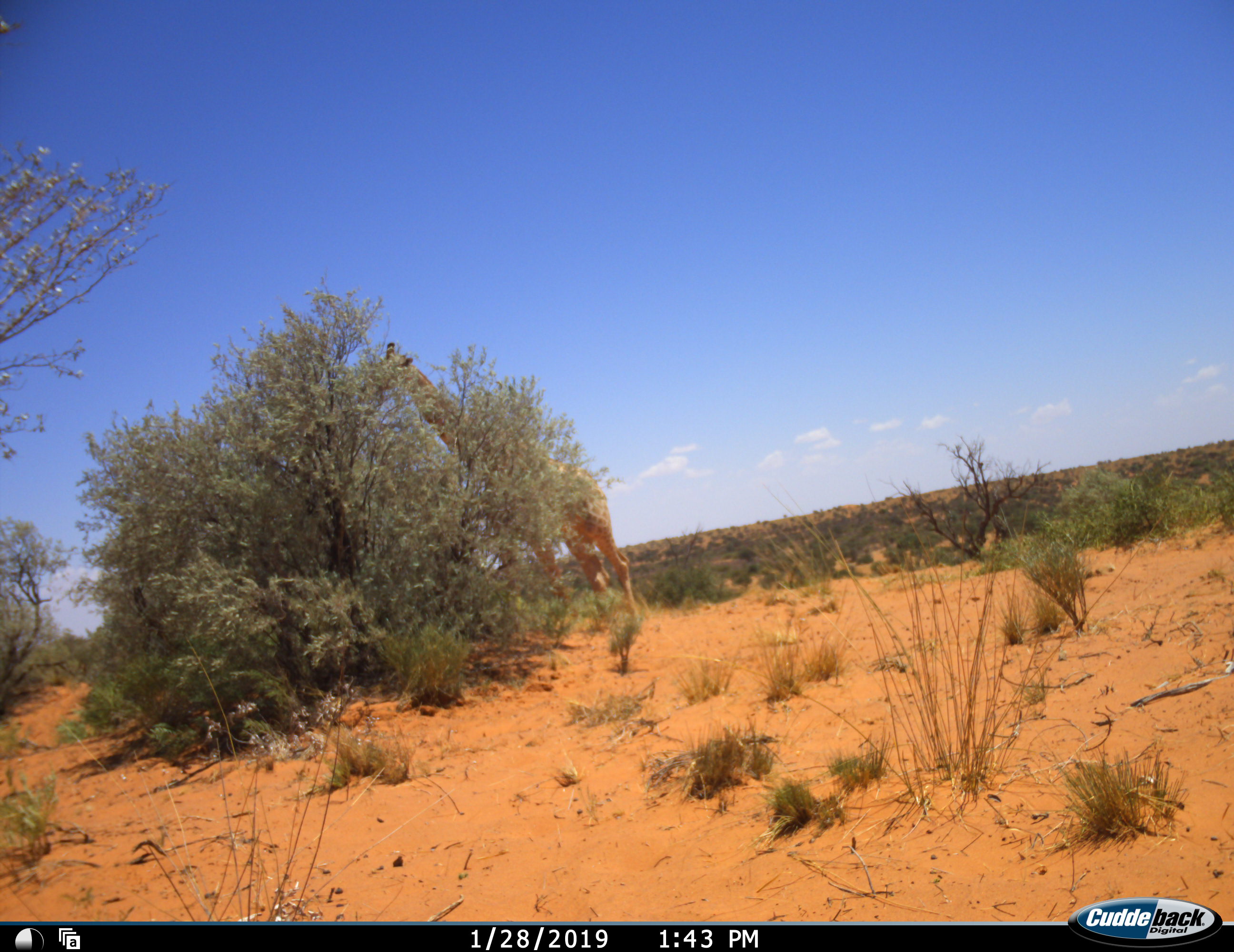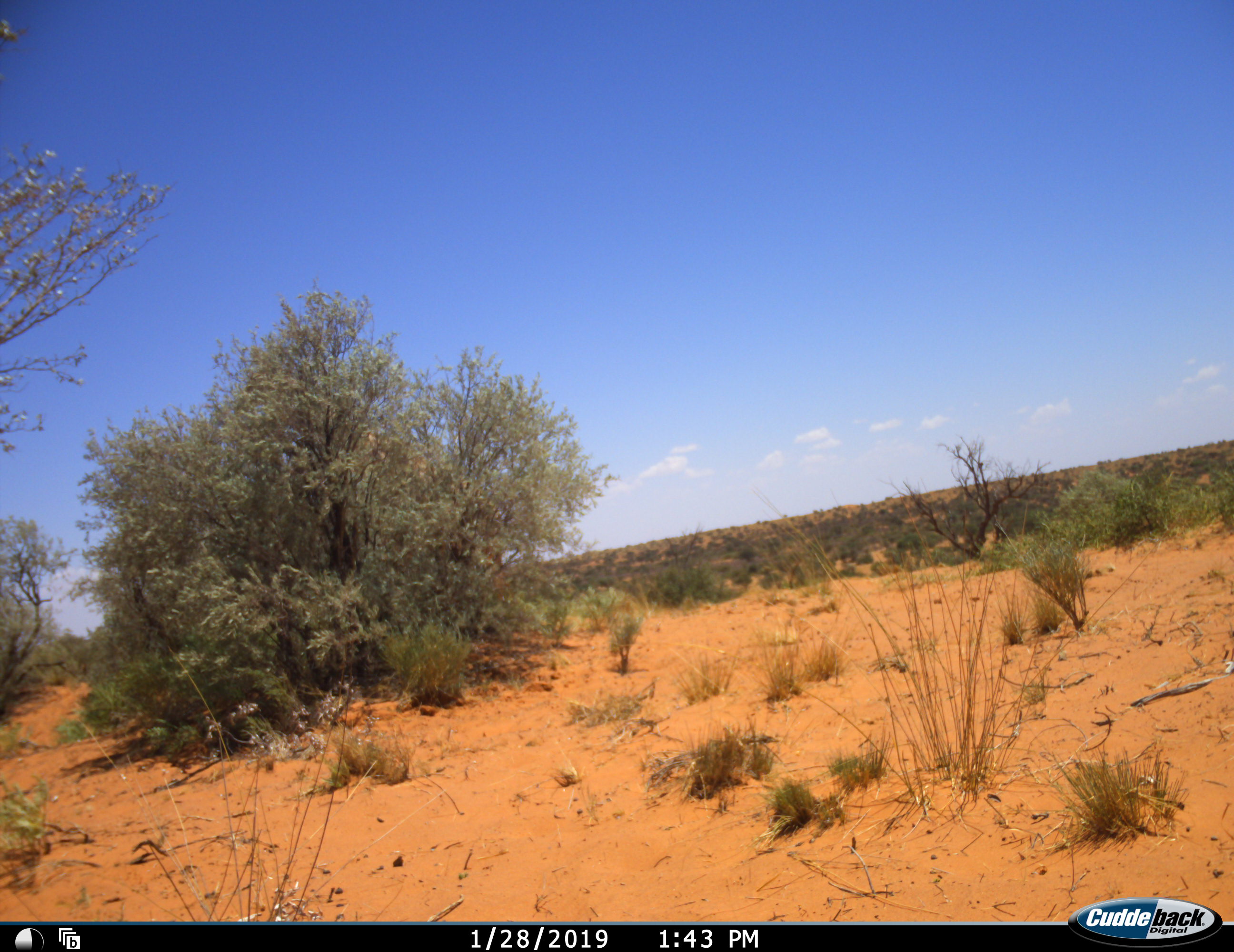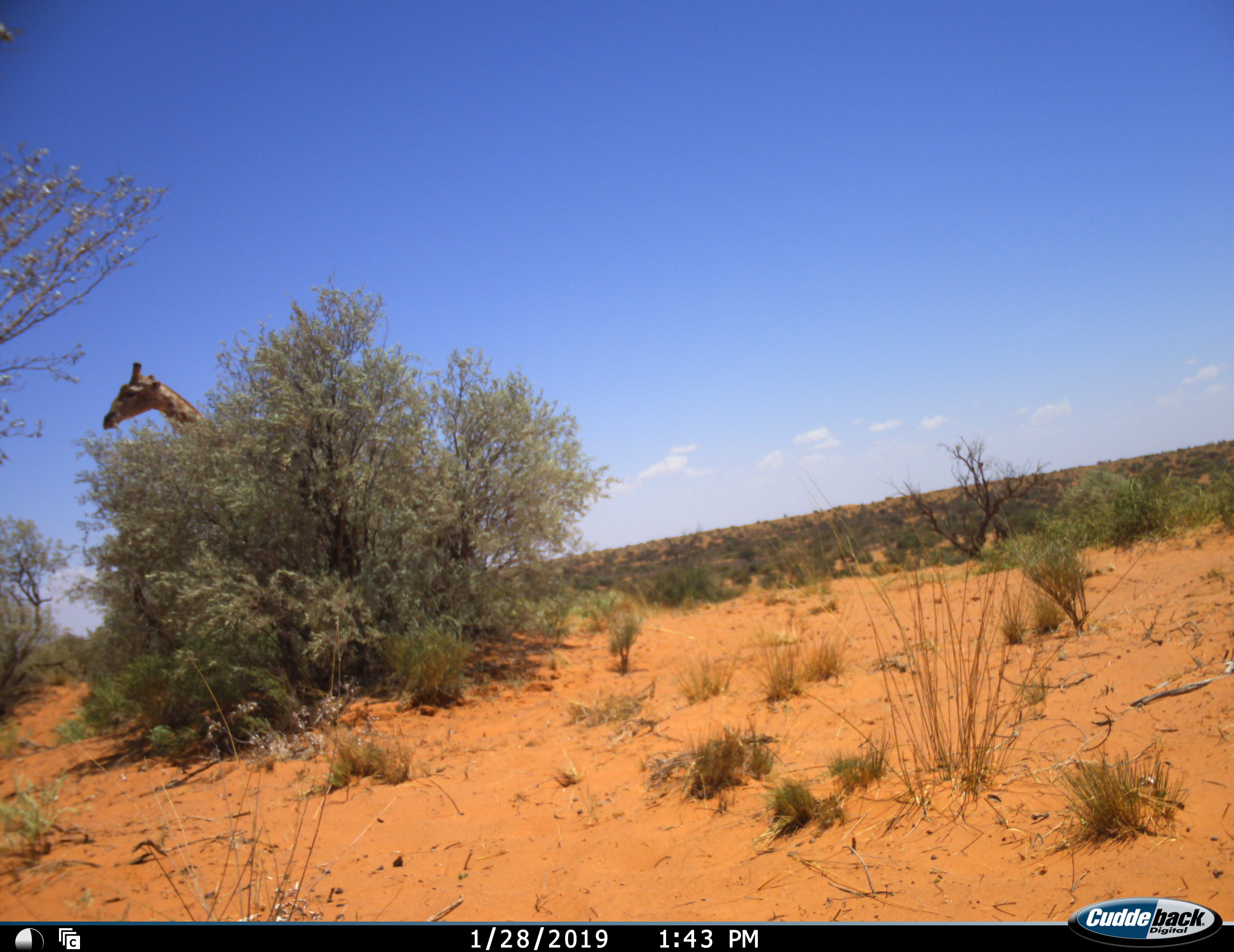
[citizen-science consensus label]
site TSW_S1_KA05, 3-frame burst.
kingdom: Animalia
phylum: Chordata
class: Mammalia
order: Artiodactyla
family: Giraffidae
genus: Giraffa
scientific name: Giraffa camelopardalis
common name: giraffe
Giraffe (Giraffa camelopardalis), count 1. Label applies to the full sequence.